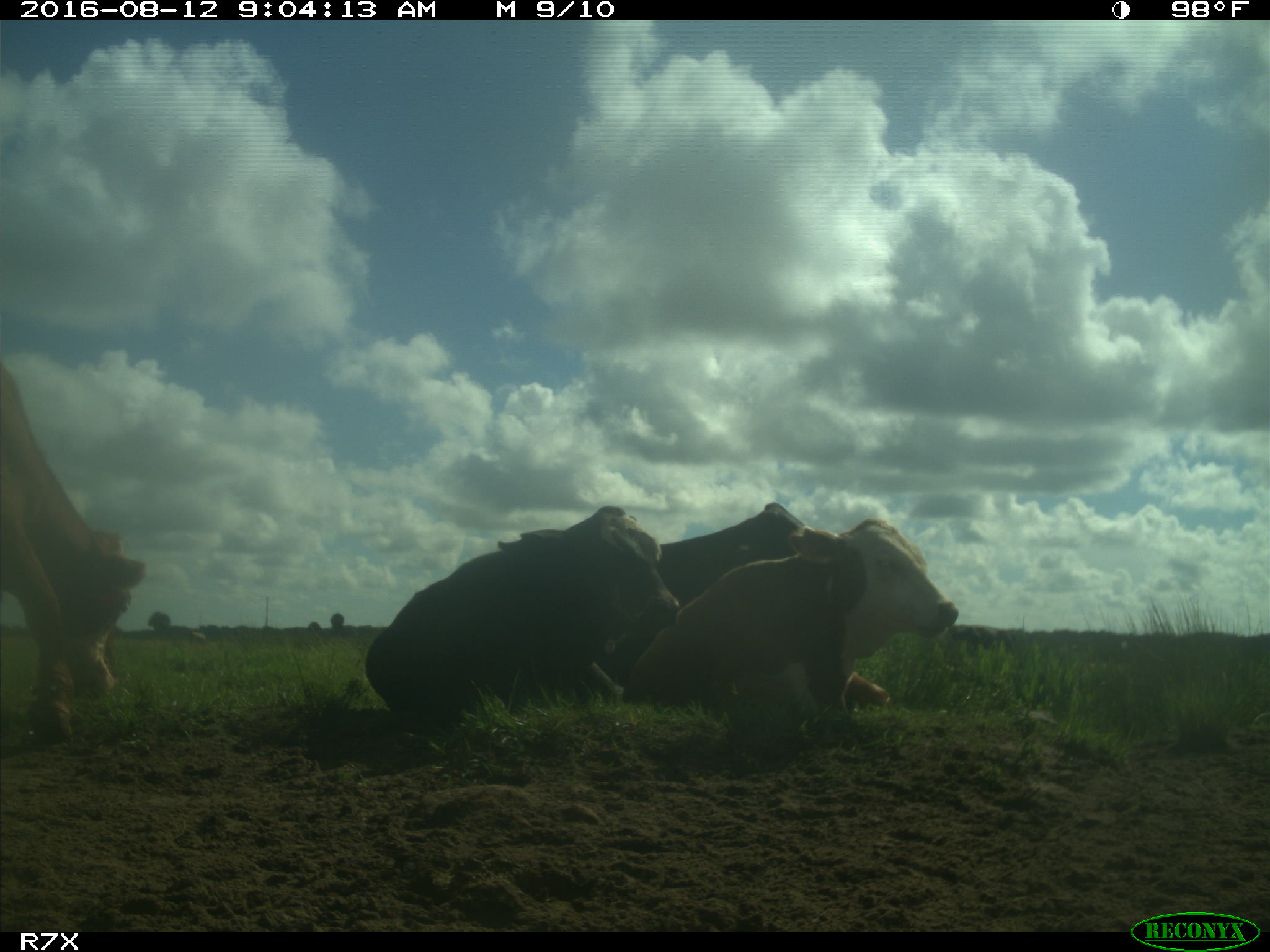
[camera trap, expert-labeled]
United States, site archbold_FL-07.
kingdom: Animalia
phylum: Chordata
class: Mammalia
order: Artiodactyla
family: Bovidae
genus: Bos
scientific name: Bos taurus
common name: domestic cow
Bos taurus (domestic cow).